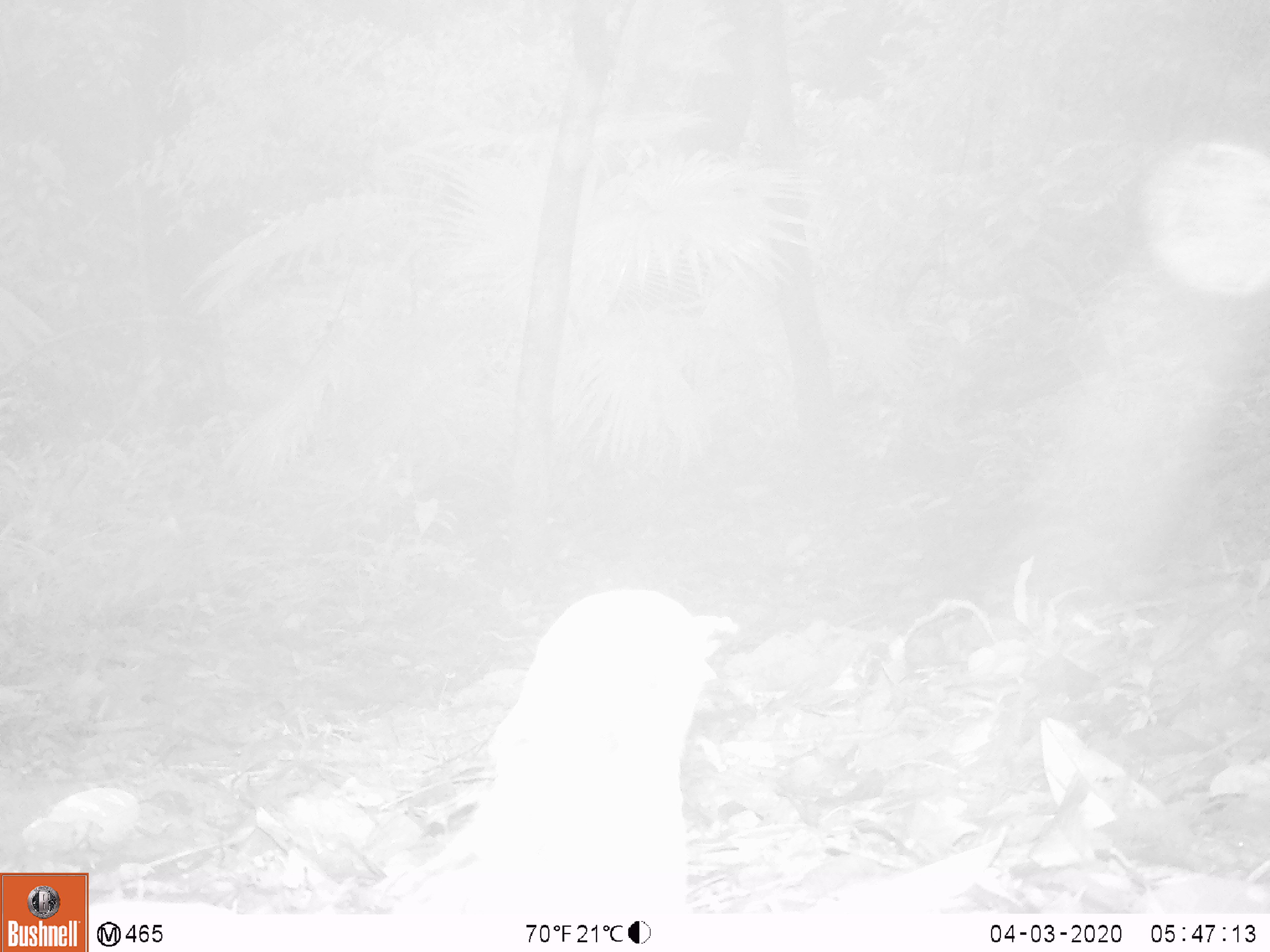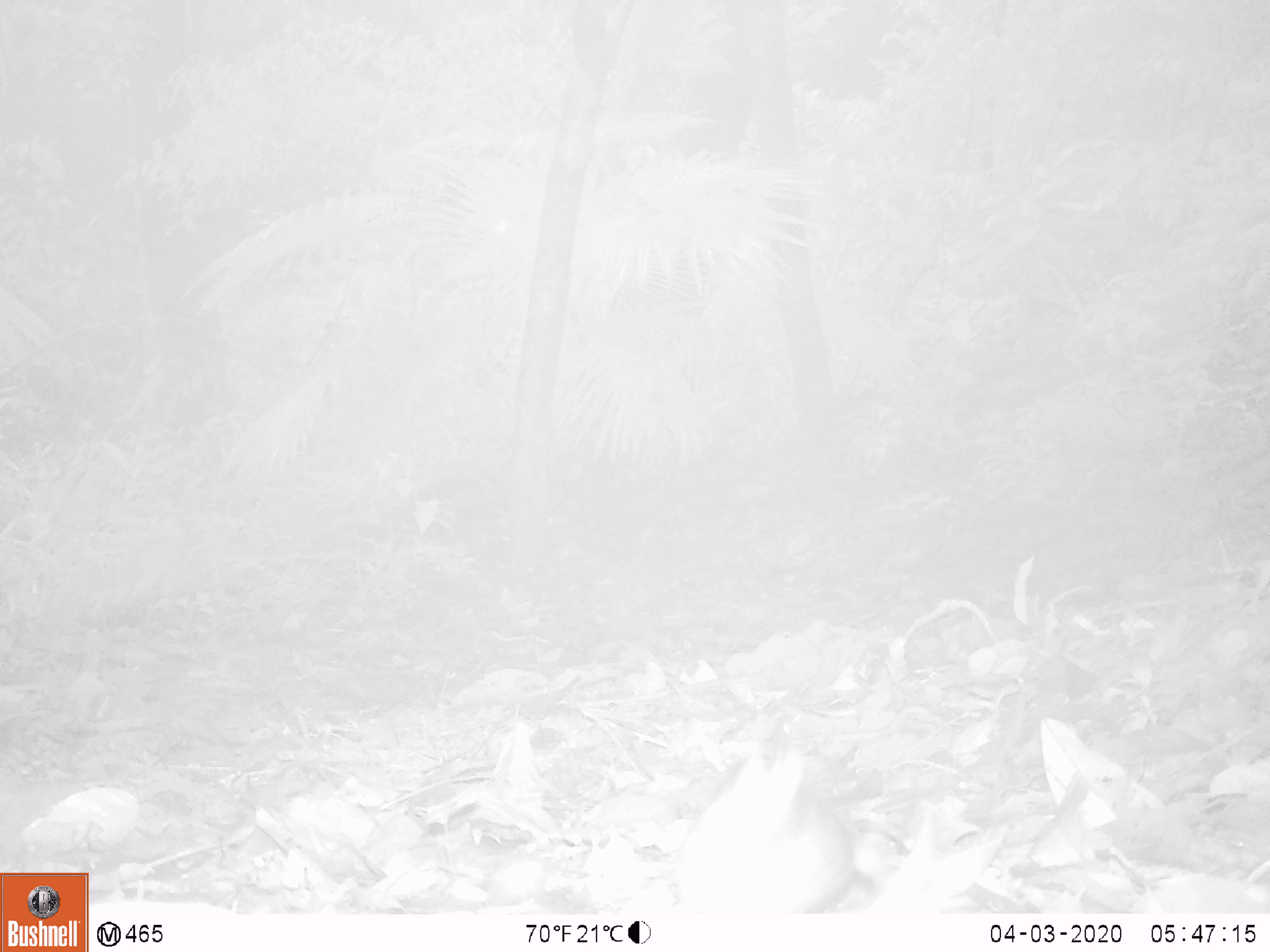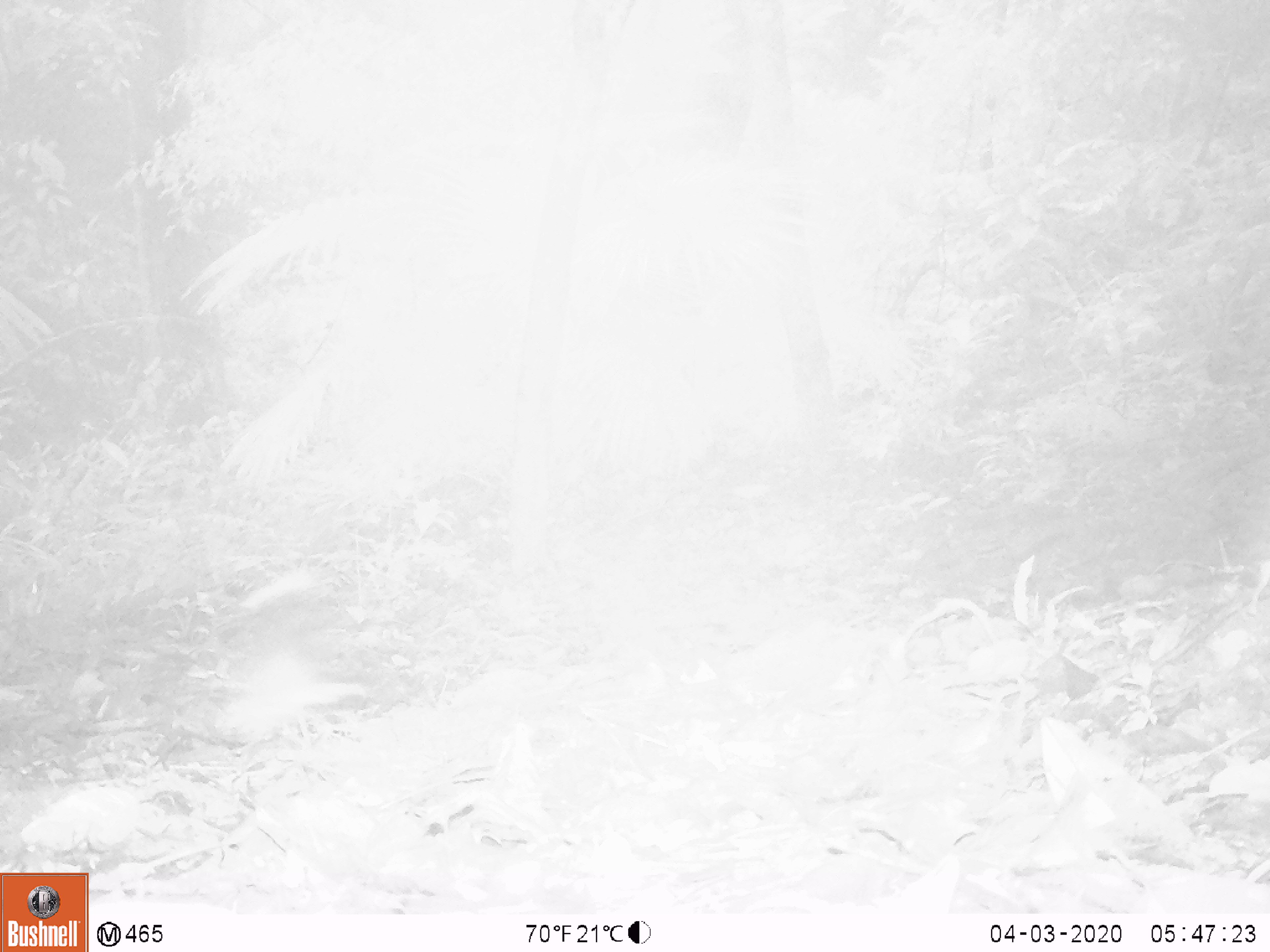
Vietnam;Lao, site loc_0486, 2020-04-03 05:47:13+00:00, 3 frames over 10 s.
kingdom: Animalia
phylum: Chordata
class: Aves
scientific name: Aves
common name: bird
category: unidentified bird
Unidentified bird (bird) (Aves). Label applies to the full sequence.